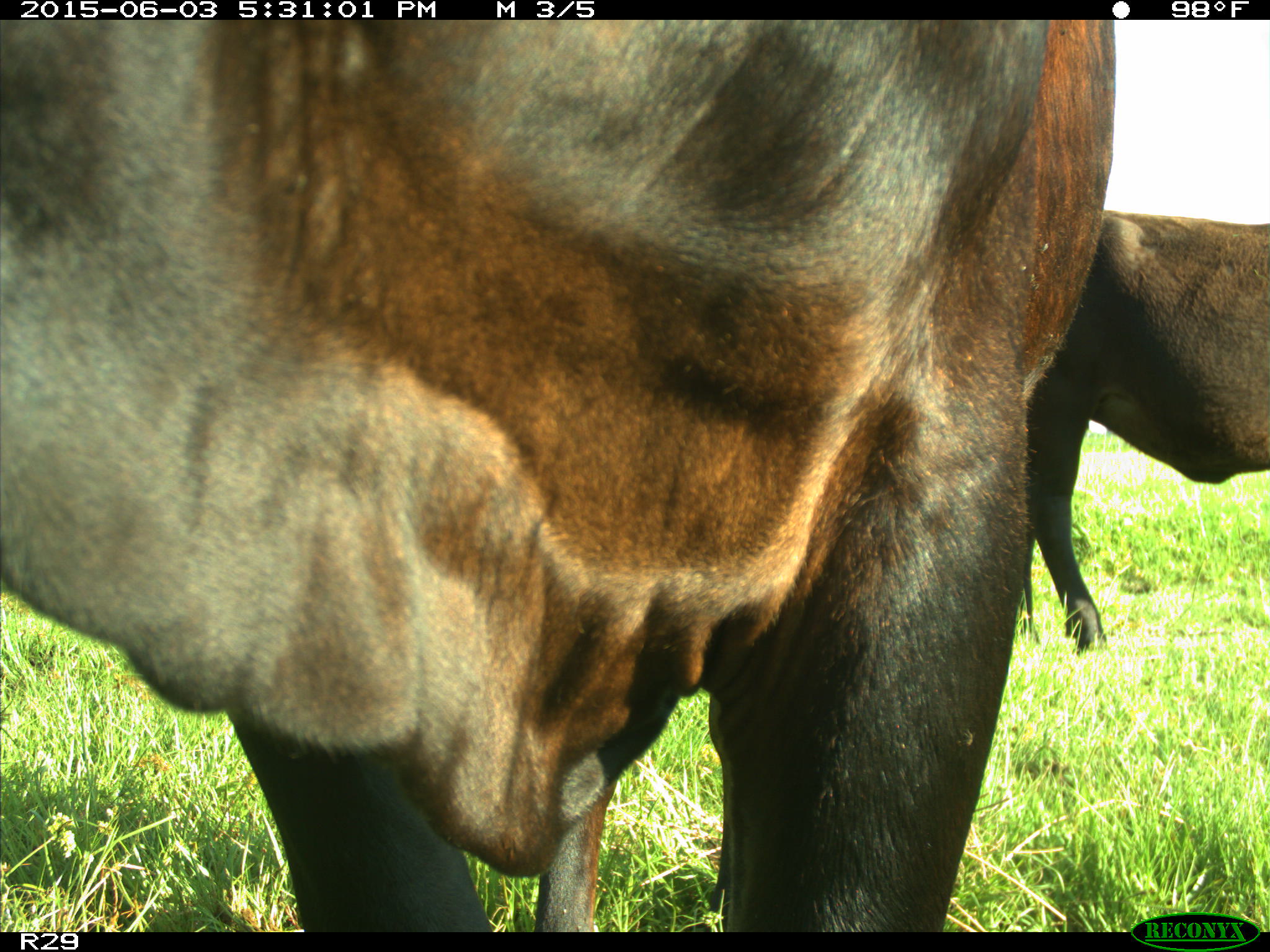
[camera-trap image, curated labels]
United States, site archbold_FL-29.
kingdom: Animalia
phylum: Chordata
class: Mammalia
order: Artiodactyla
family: Bovidae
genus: Bos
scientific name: Bos taurus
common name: domestic cow